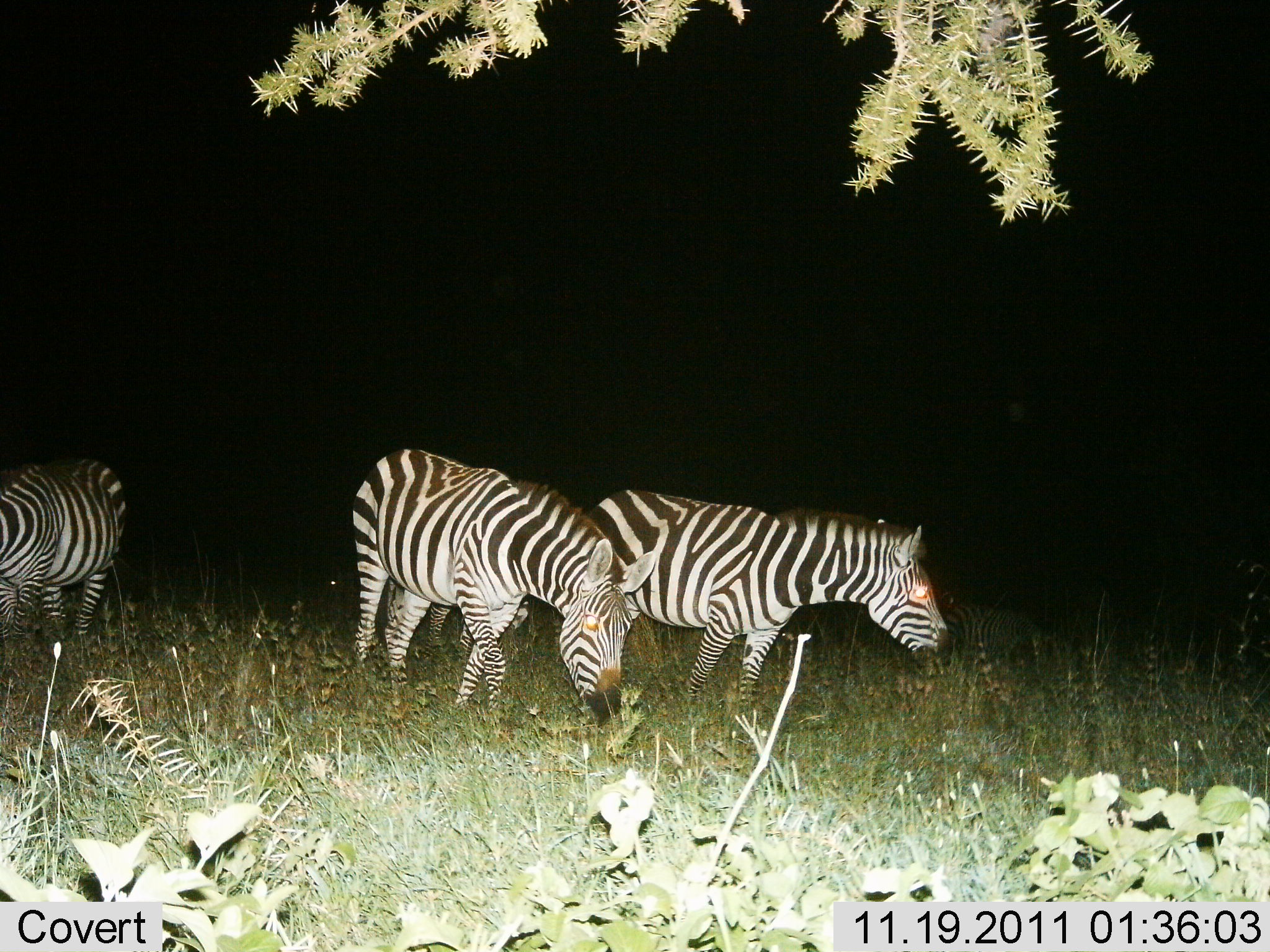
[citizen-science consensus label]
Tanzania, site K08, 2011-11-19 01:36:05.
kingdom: Animalia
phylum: Chordata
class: Mammalia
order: Perissodactyla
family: Equidae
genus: Equus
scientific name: Equus quagga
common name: plains zebra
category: zebra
Zebra (plains zebra) (Equus quagga), count 3. Behavior (volunteer vote fractions): standing 65%, resting 6%, moving 41%, interacting 0%. Young present (vote fraction): 0%. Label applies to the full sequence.